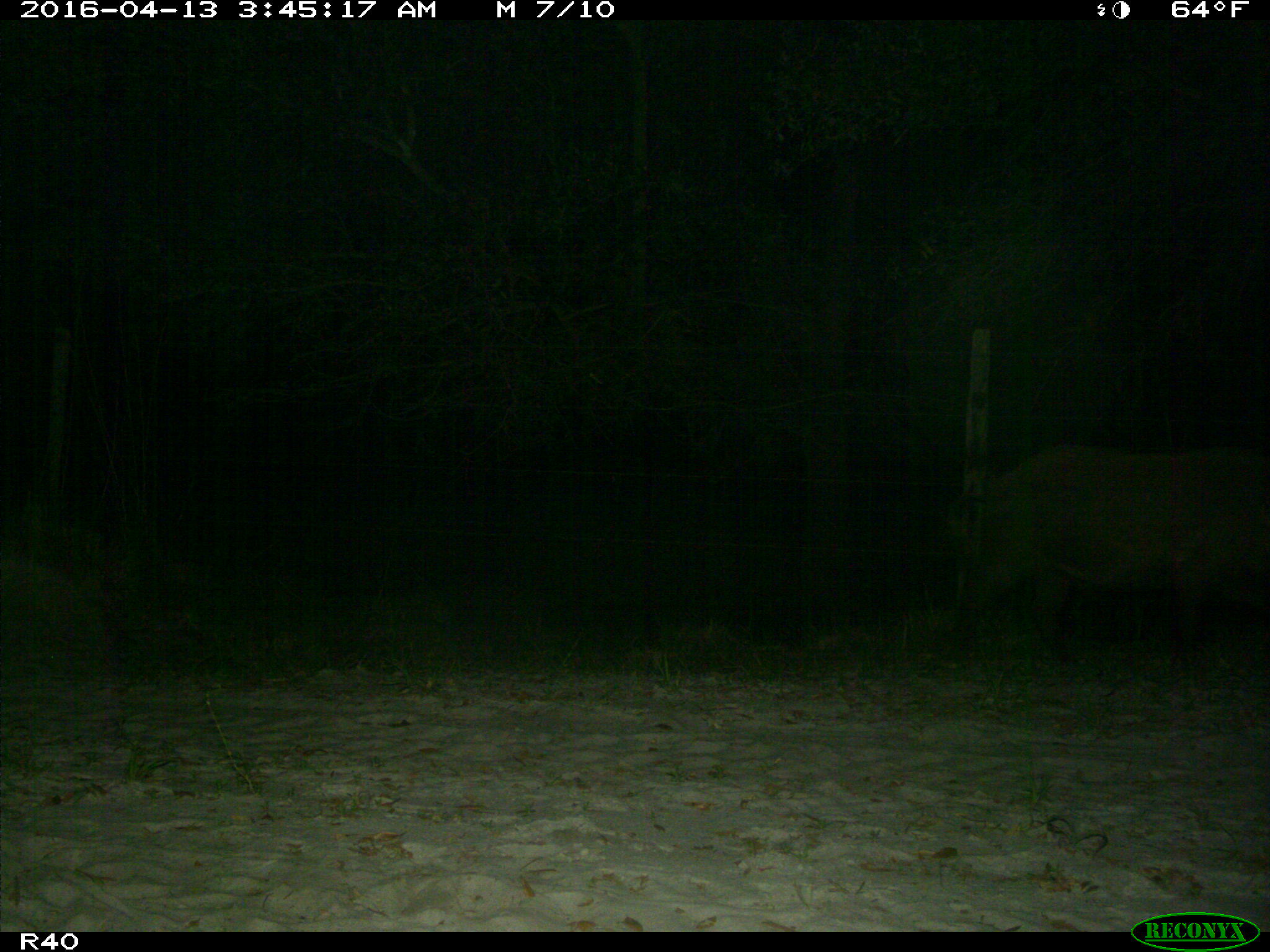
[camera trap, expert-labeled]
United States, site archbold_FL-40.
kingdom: Animalia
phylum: Chordata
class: Mammalia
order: Artiodactyla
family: Suidae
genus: Sus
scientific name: Sus scrofa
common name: wild boar